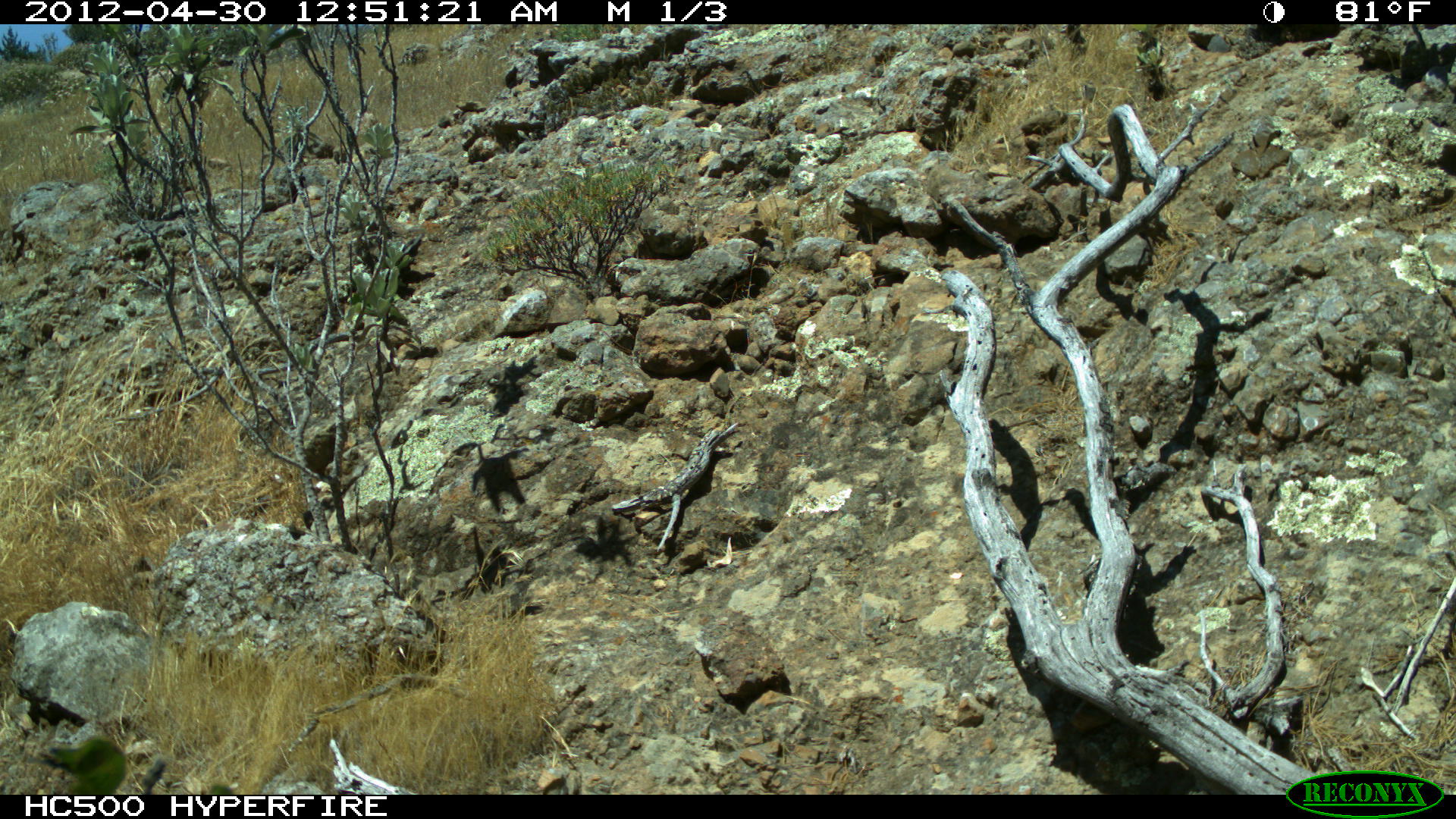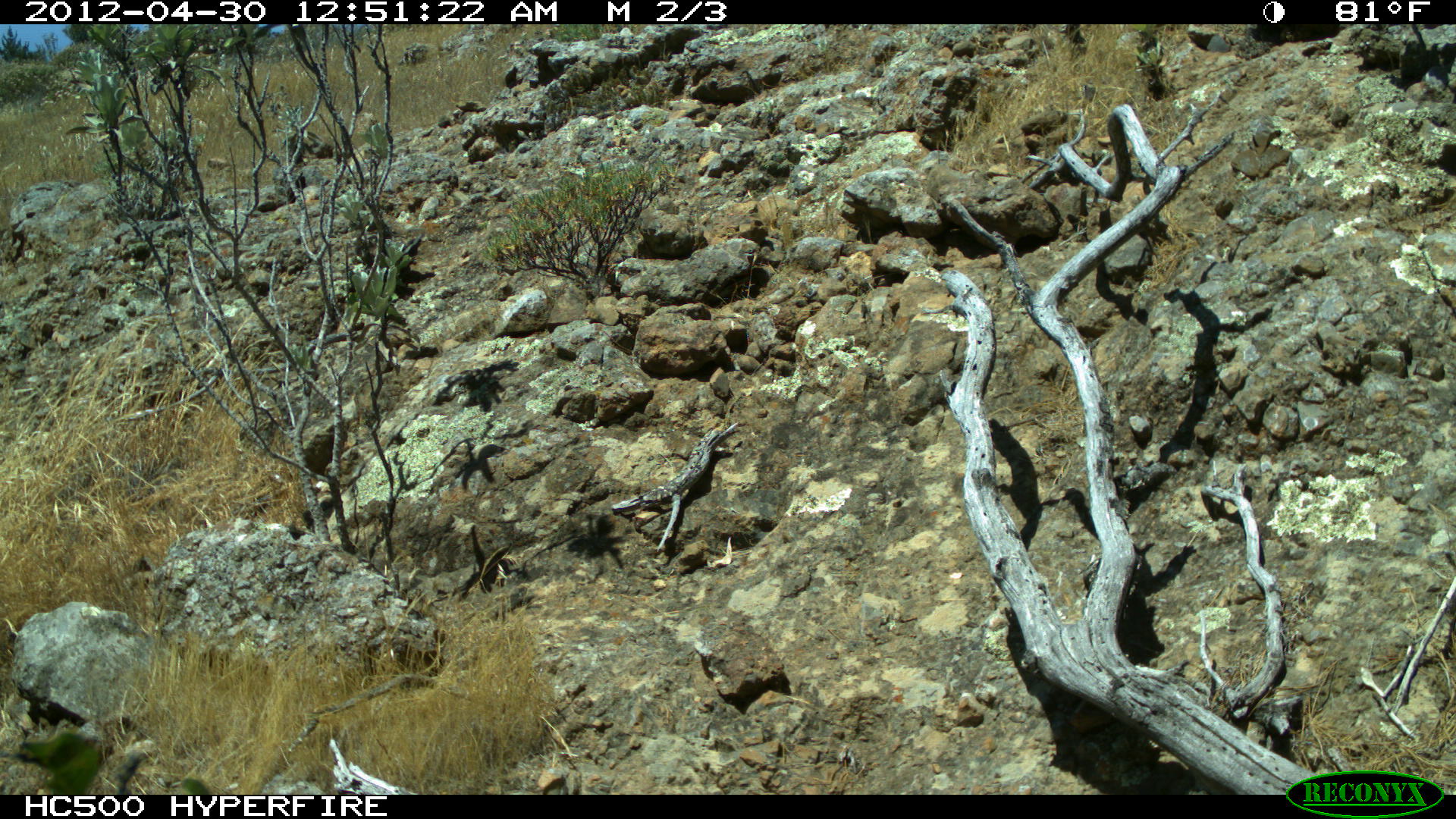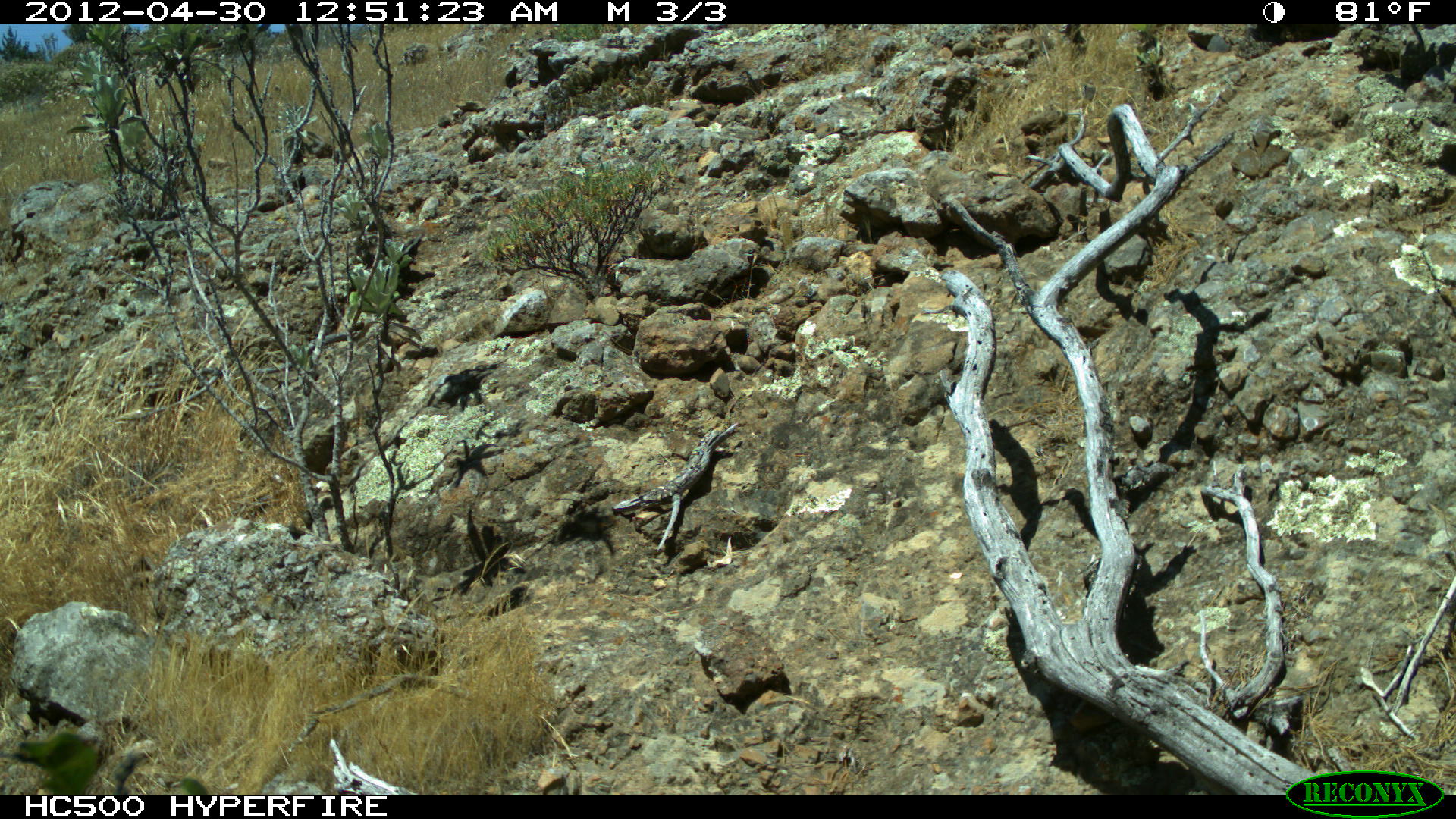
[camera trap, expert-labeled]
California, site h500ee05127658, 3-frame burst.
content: no animal present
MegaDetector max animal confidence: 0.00